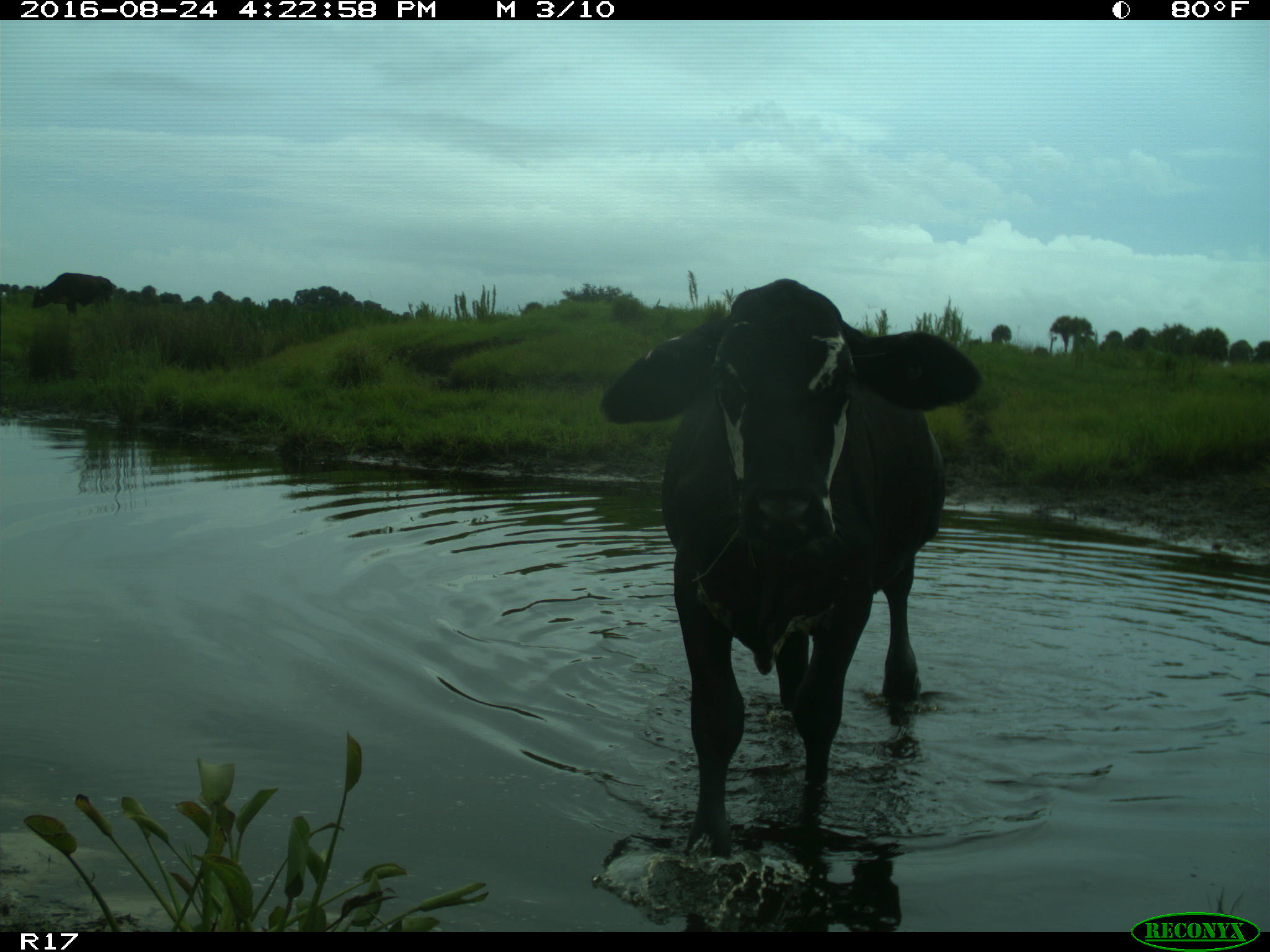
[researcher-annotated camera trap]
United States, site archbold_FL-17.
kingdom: Animalia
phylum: Chordata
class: Mammalia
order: Artiodactyla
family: Bovidae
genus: Bos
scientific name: Bos taurus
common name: domestic cow